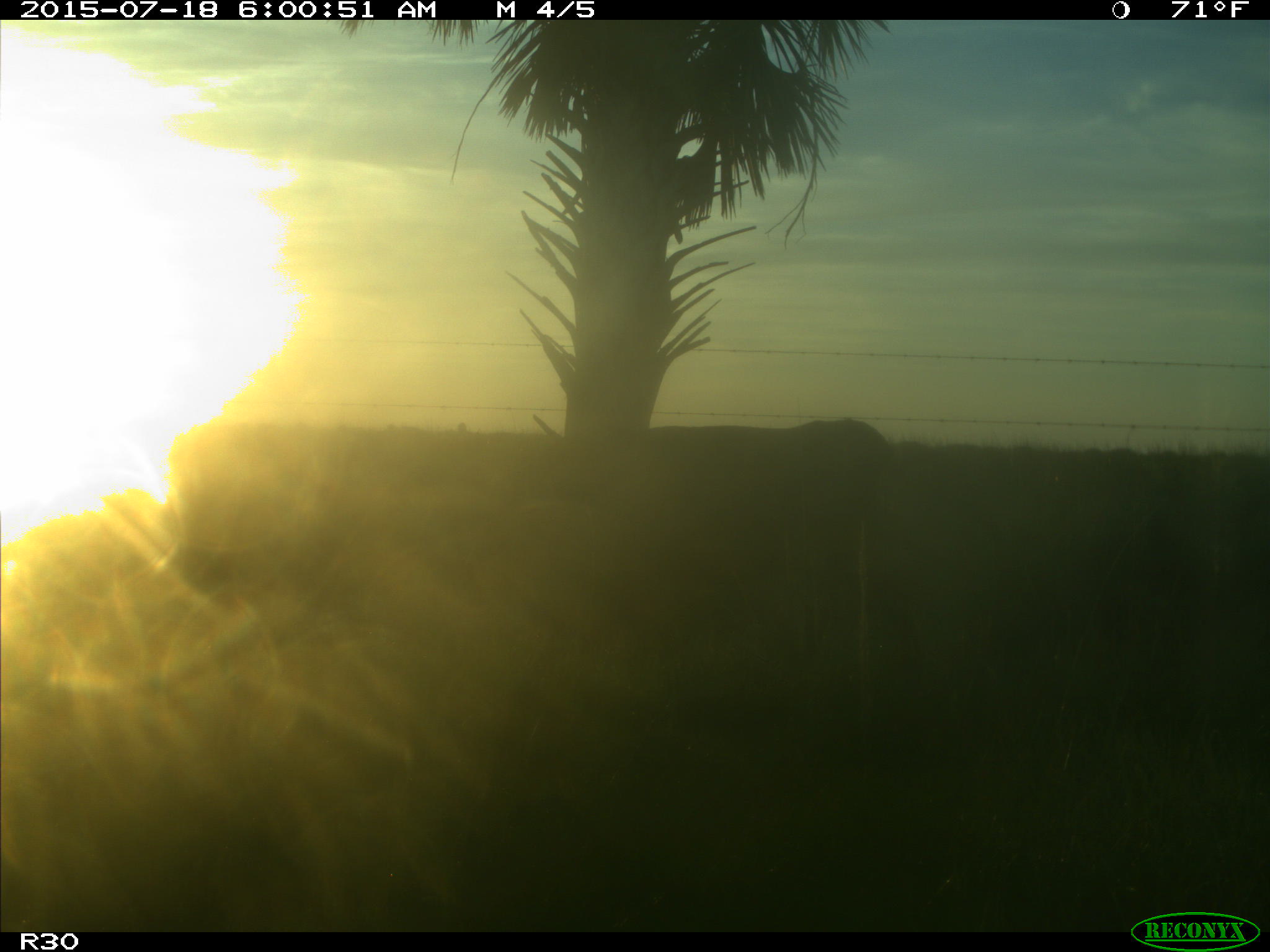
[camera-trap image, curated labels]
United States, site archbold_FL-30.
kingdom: Animalia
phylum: Chordata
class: Mammalia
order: Artiodactyla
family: Bovidae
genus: Bos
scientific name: Bos taurus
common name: domestic cow